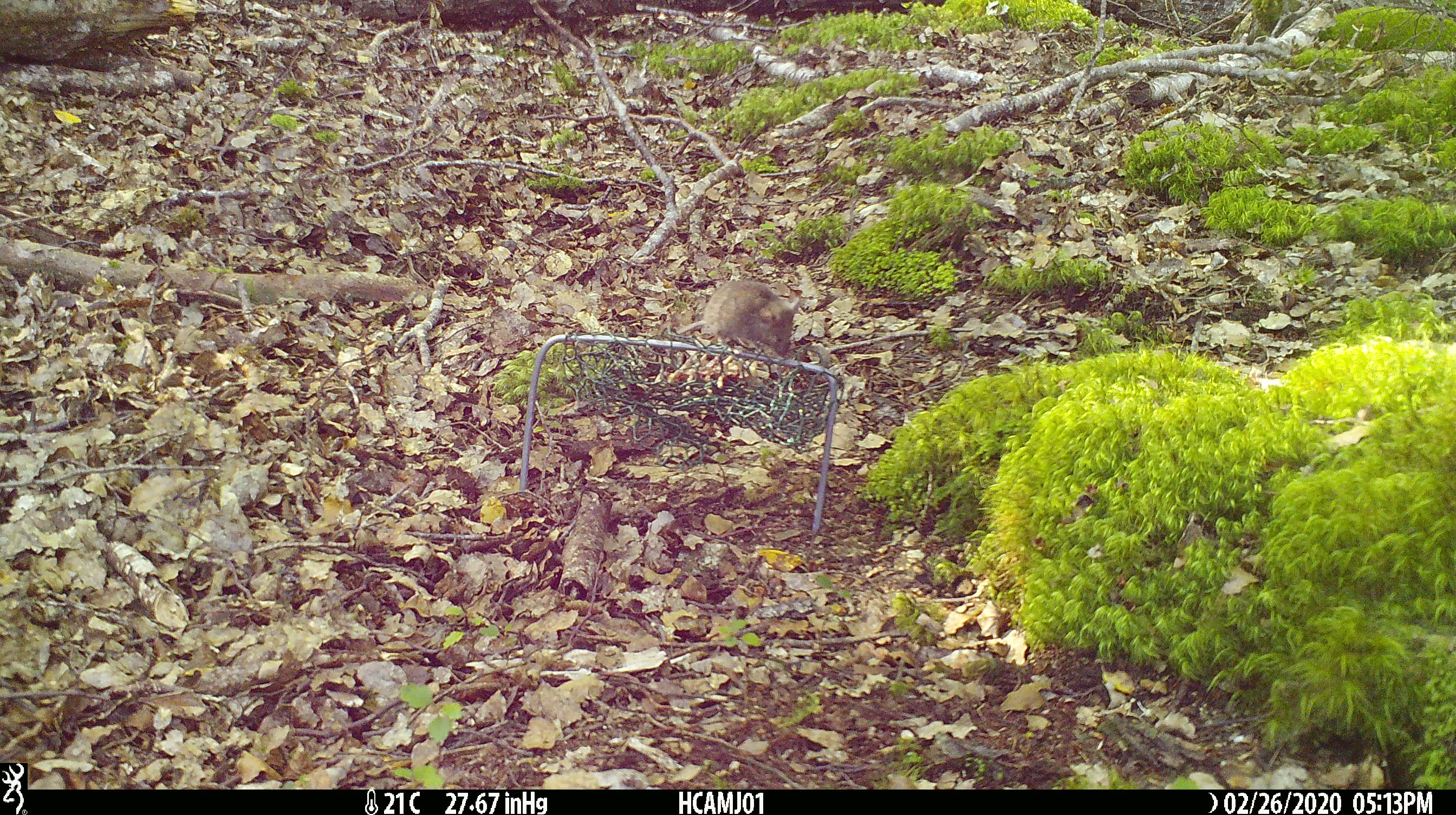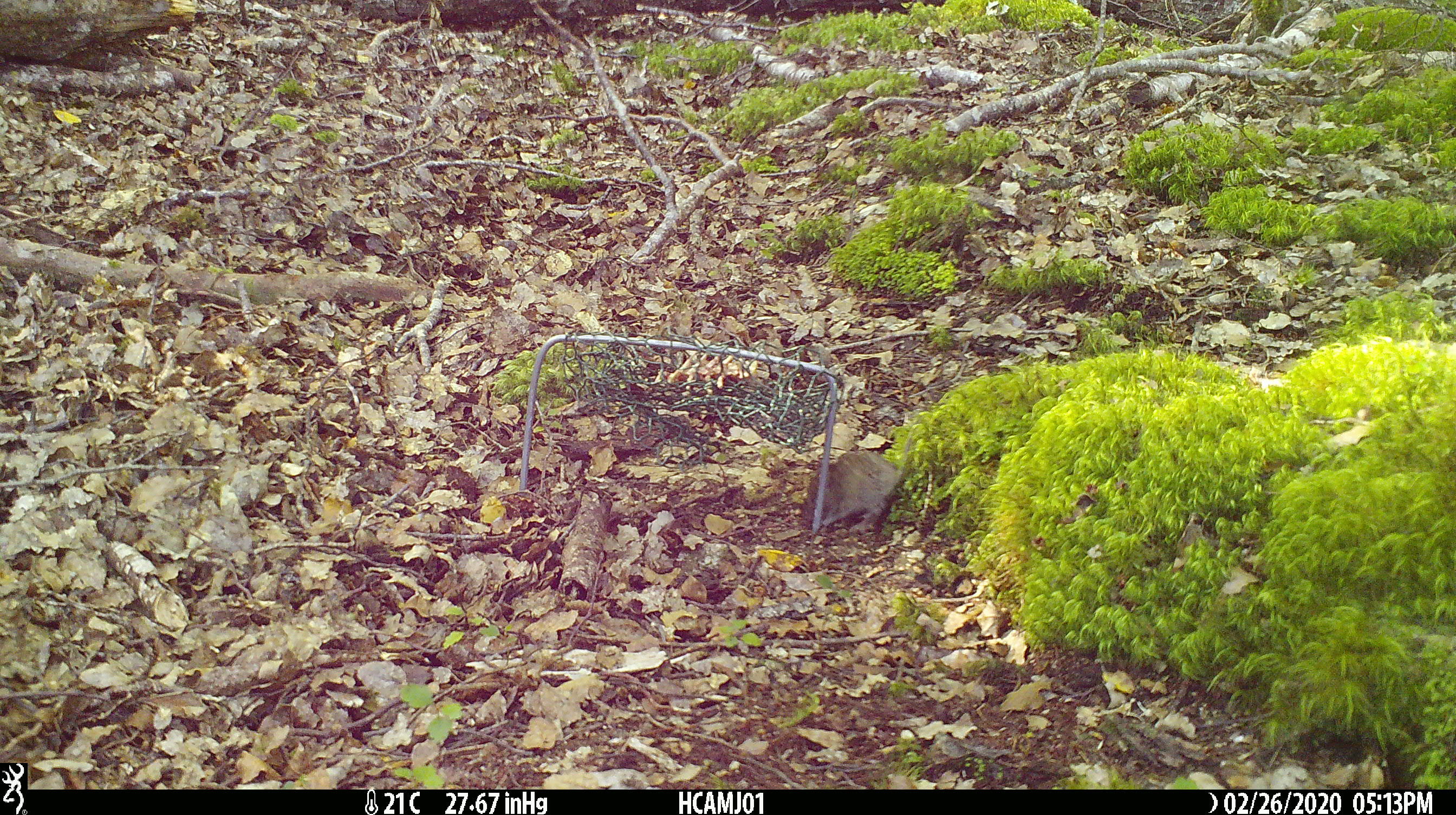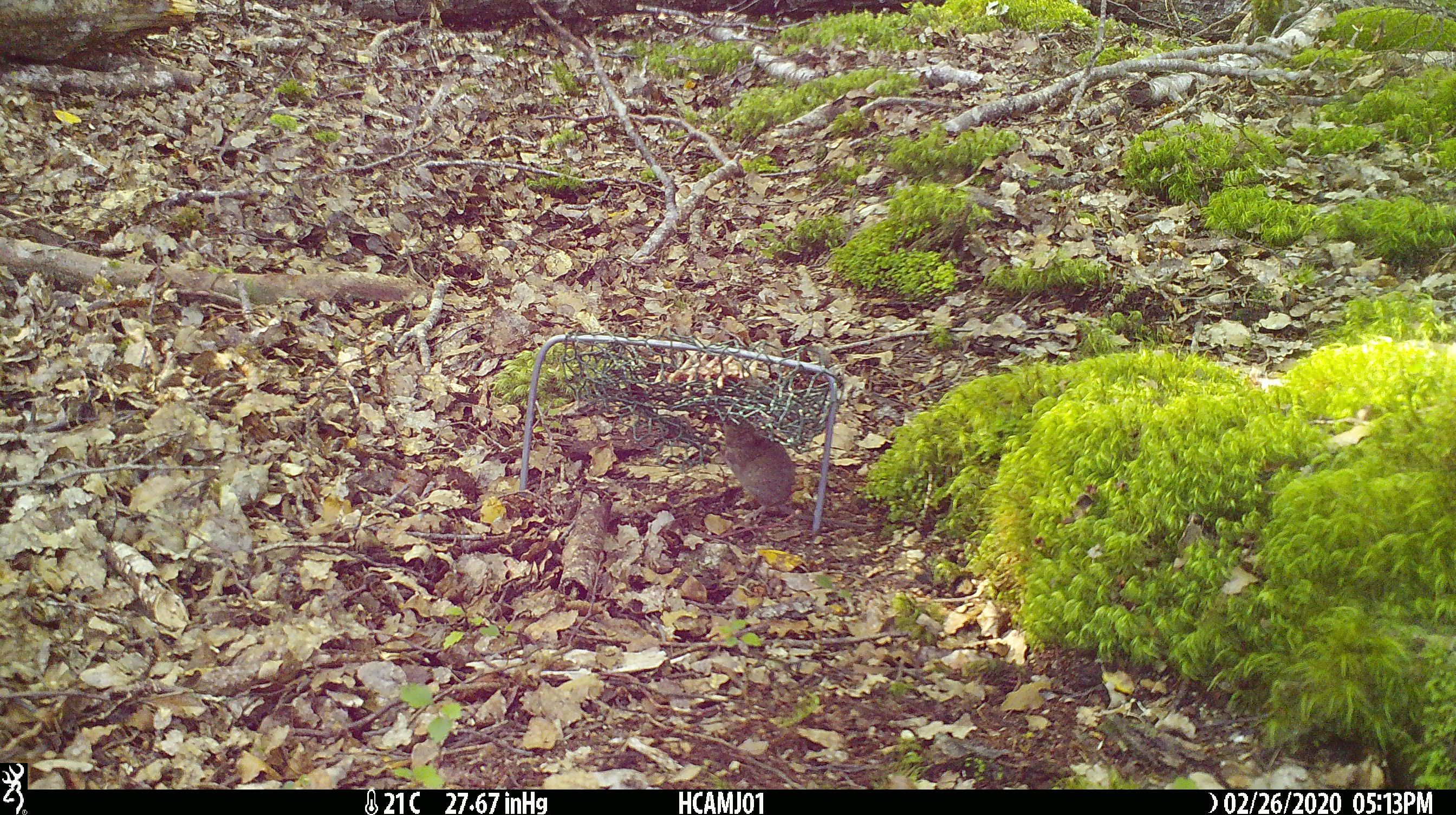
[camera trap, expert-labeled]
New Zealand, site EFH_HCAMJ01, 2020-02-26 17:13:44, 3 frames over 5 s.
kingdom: Animalia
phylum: Chordata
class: Mammalia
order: Rodentia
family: Muridae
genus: Mus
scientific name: Mus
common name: mouse